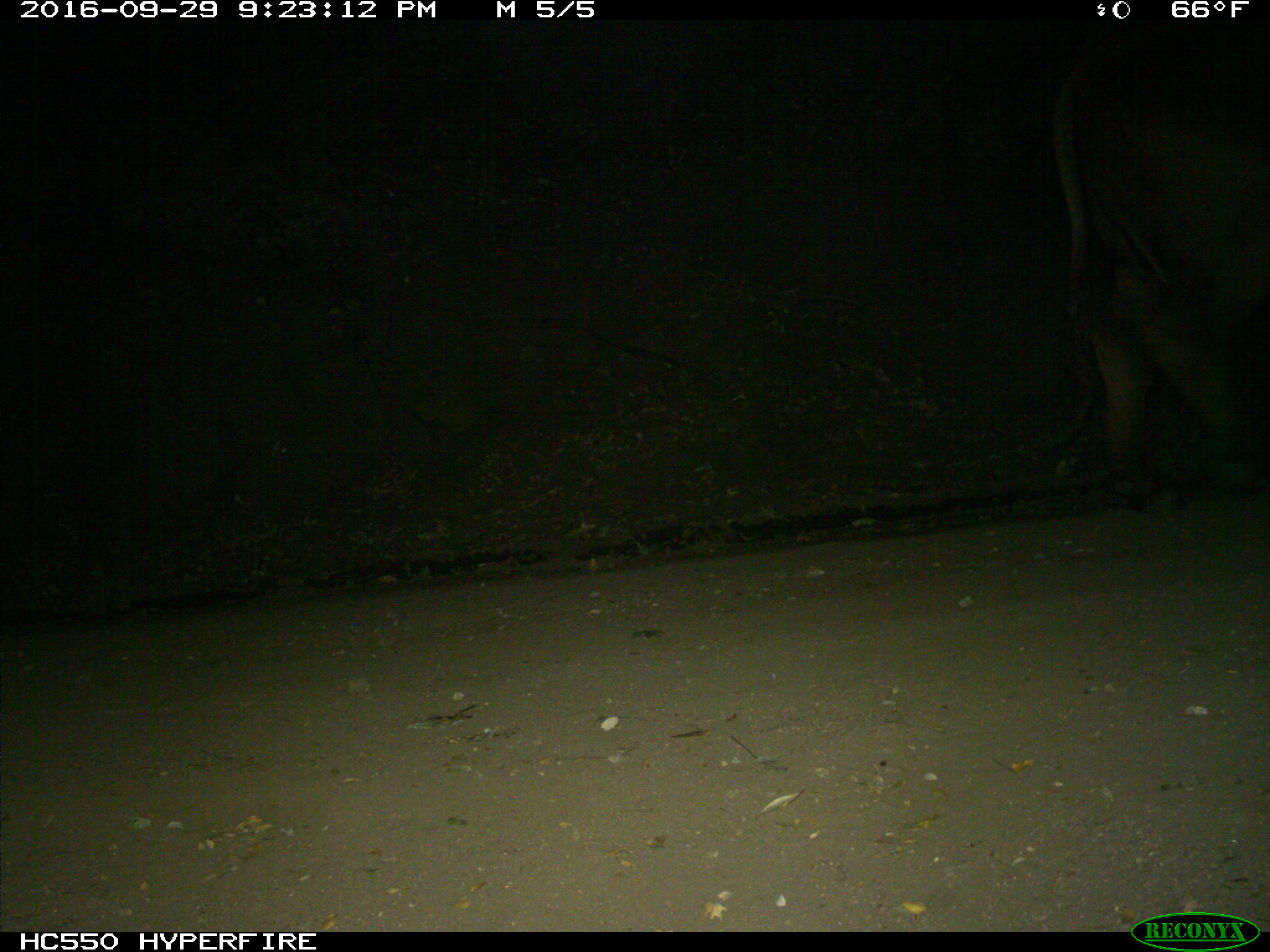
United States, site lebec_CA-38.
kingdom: Animalia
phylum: Chordata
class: Mammalia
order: Artiodactyla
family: Bovidae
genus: Bos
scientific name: Bos taurus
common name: domestic cow